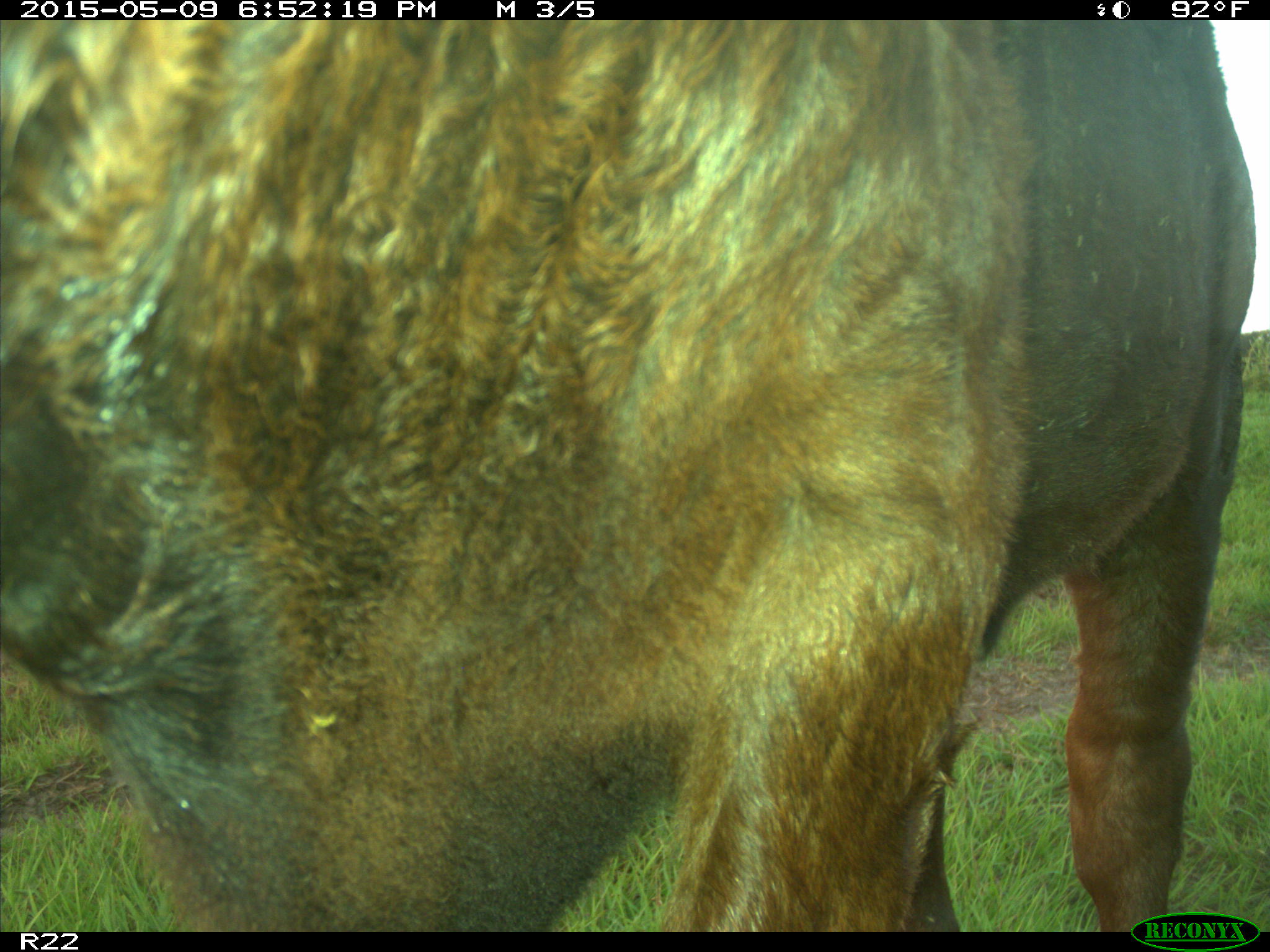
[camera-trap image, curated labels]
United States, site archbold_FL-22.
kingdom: Animalia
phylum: Chordata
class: Mammalia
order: Artiodactyla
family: Bovidae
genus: Bos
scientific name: Bos taurus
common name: domestic cow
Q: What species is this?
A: Bos taurus (domestic cow).